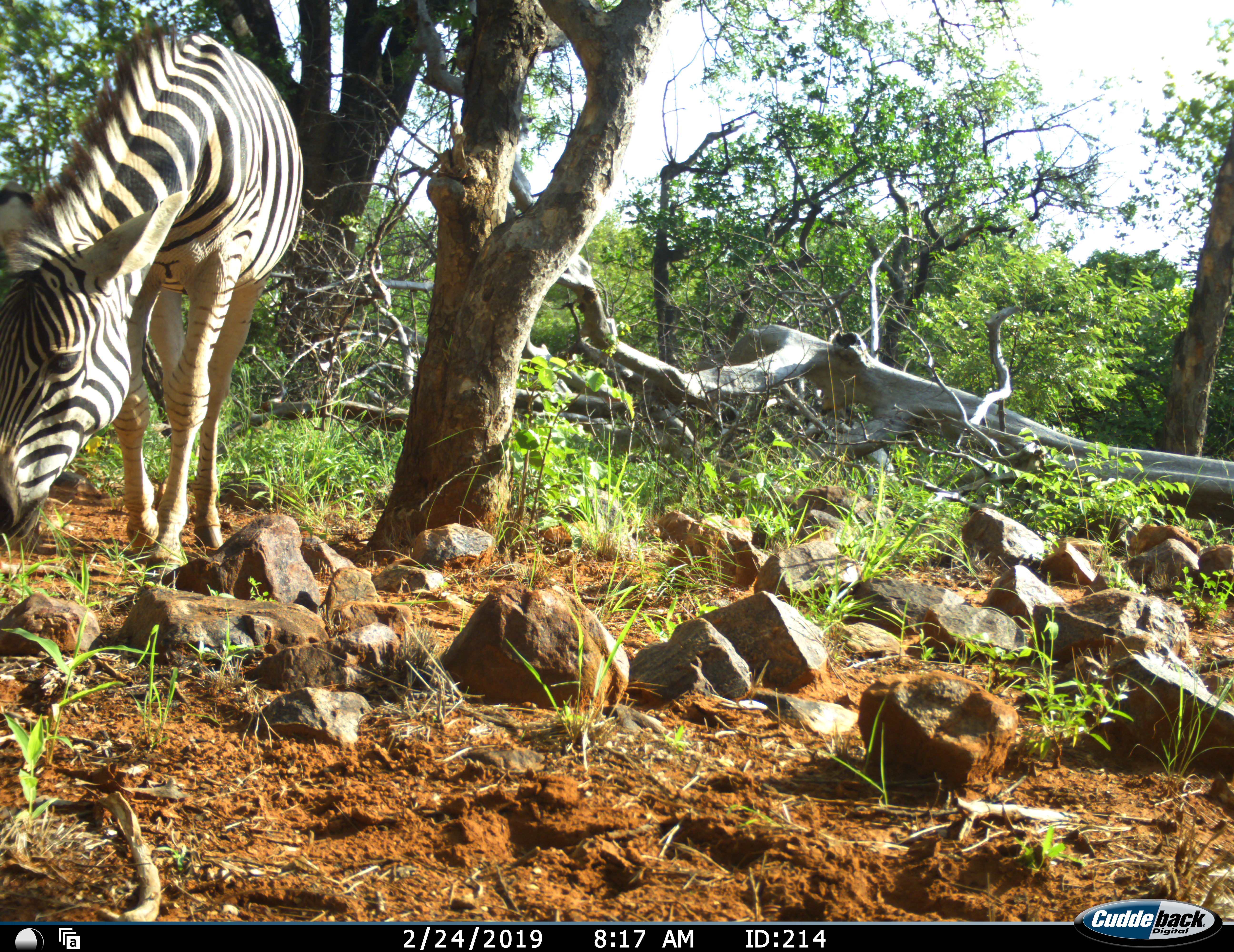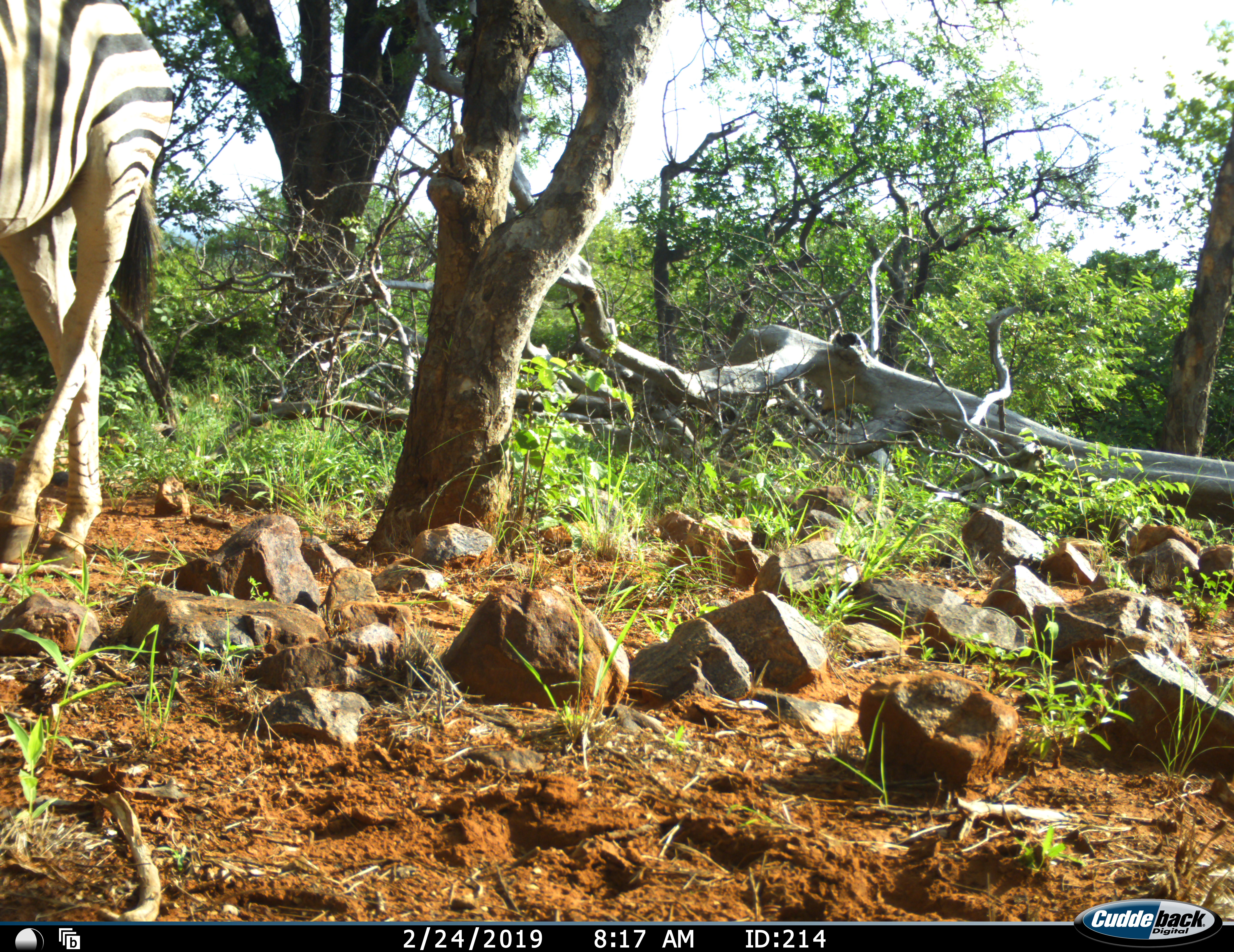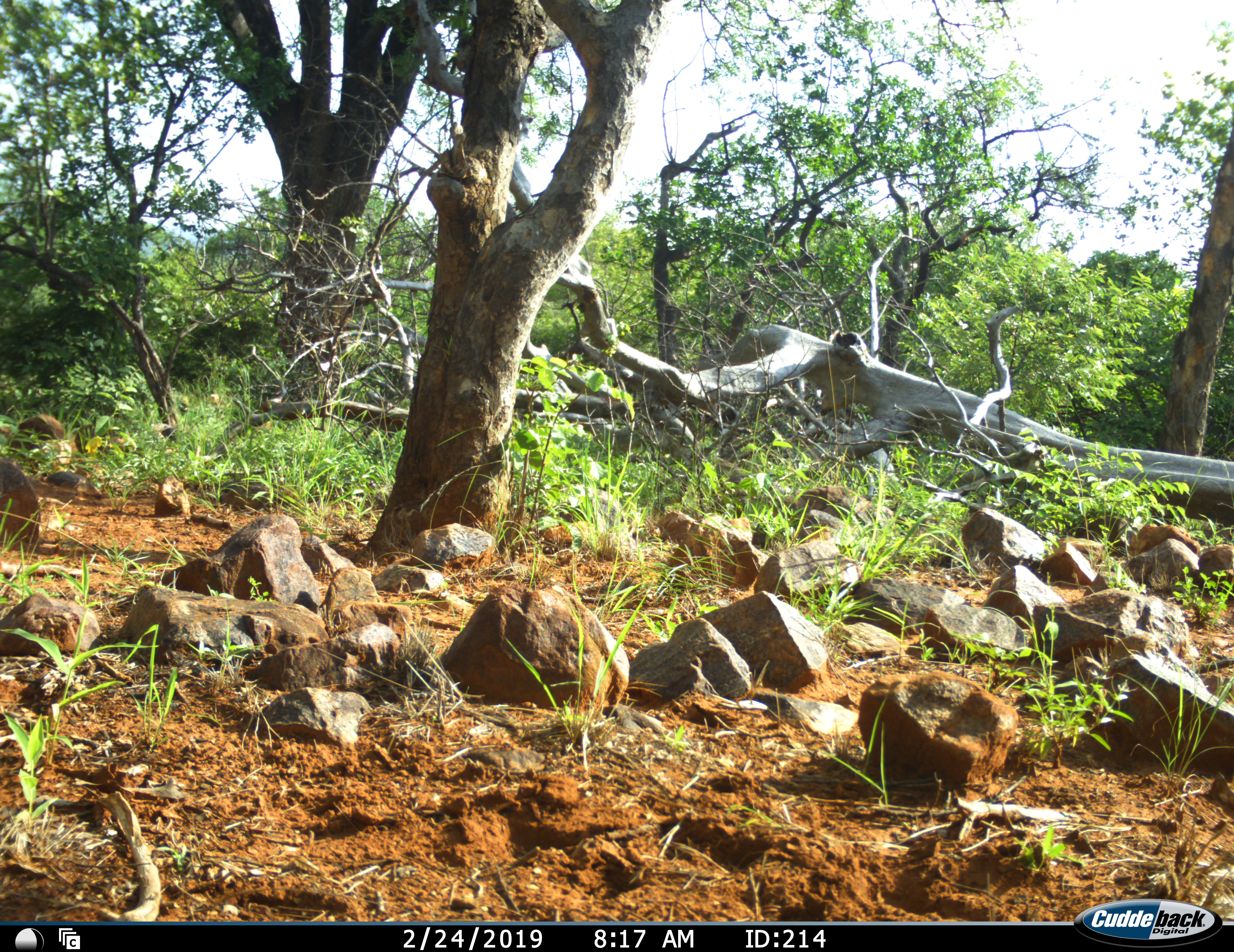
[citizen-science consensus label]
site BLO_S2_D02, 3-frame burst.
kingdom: Animalia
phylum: Chordata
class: Mammalia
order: Perissodactyla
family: Equidae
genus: Equus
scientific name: Equus quagga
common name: plains zebra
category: zebraplains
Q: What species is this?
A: Zebraplains (plains zebra) (Equus quagga).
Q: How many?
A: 1.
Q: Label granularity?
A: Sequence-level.